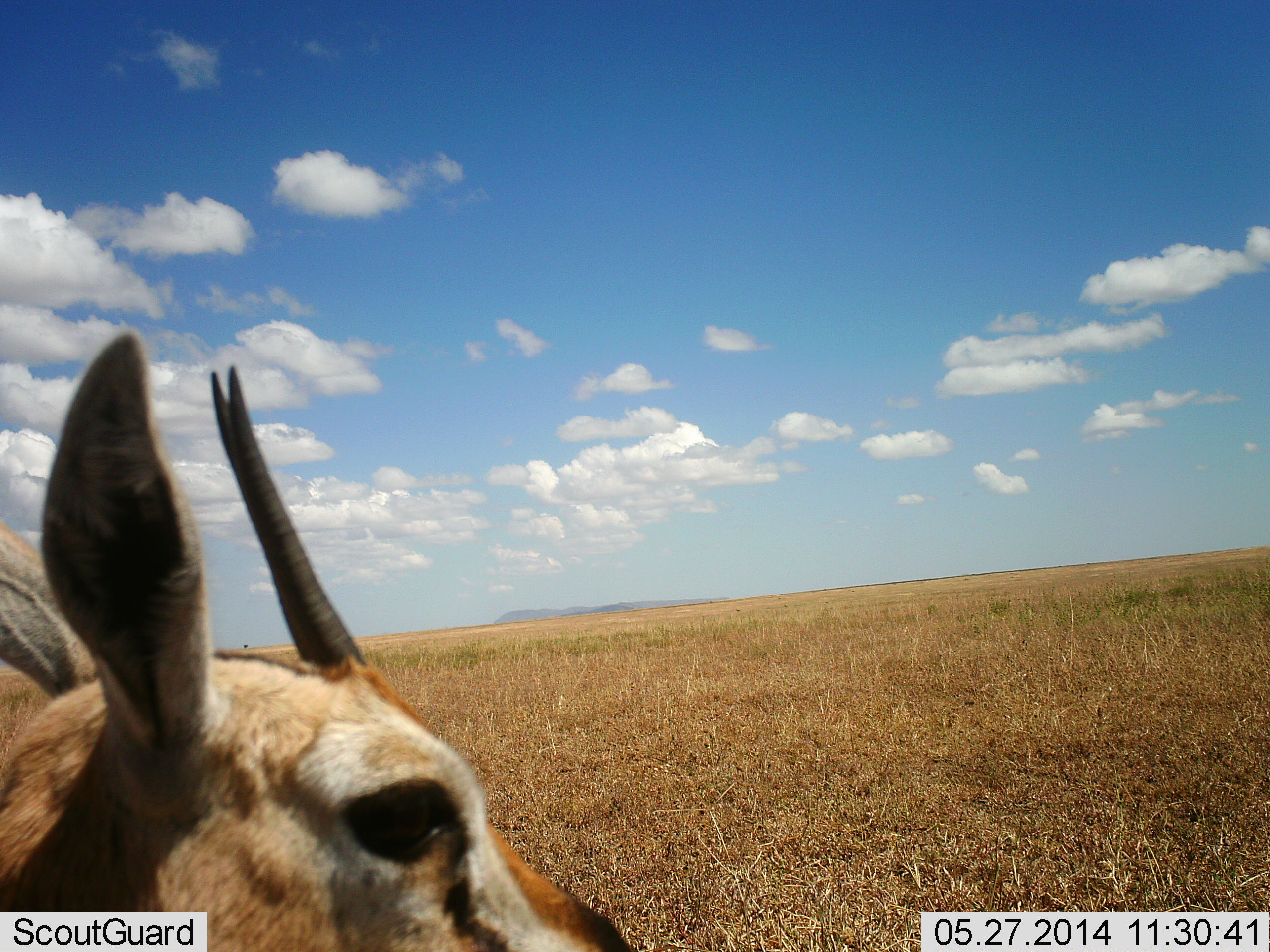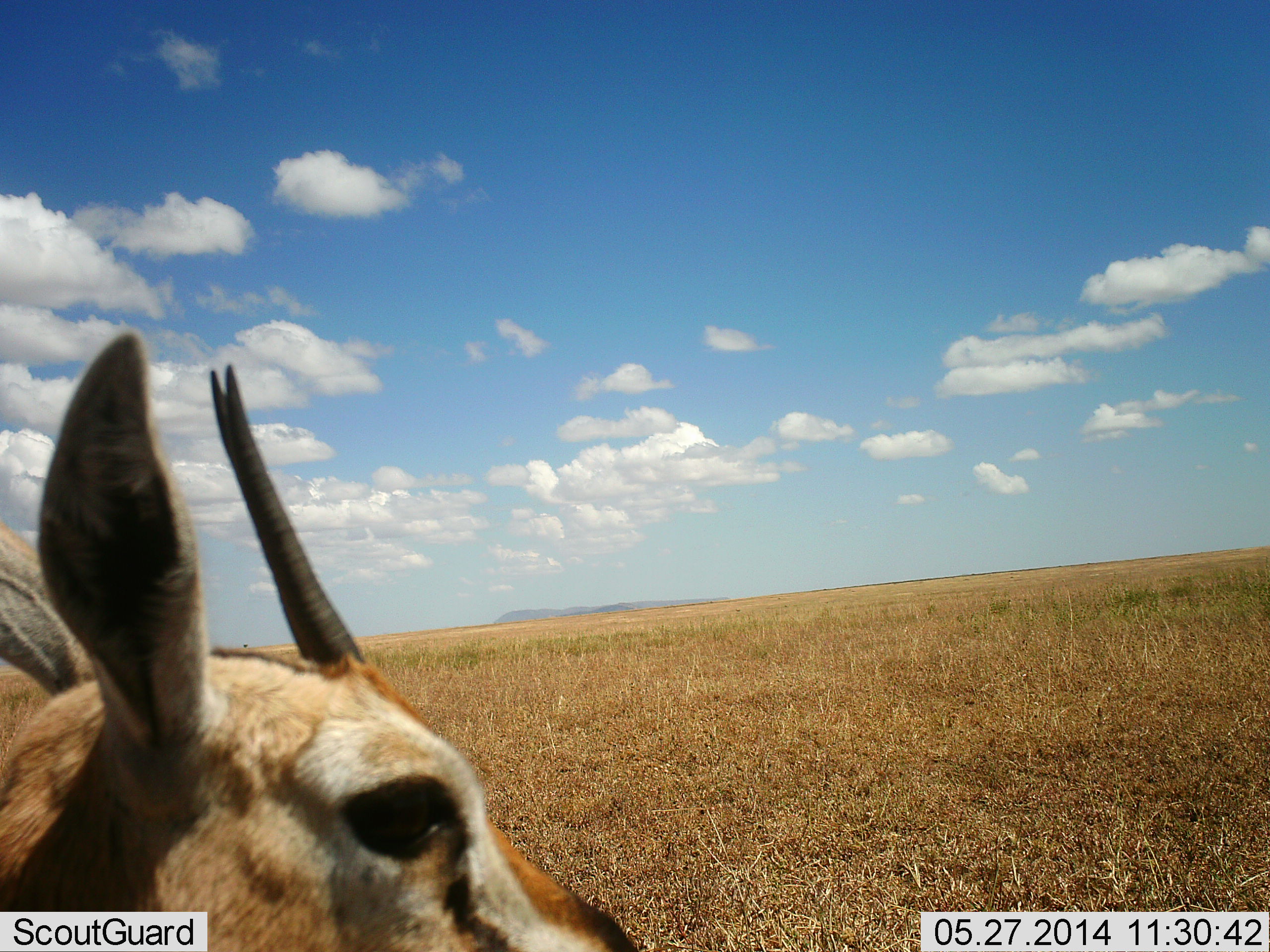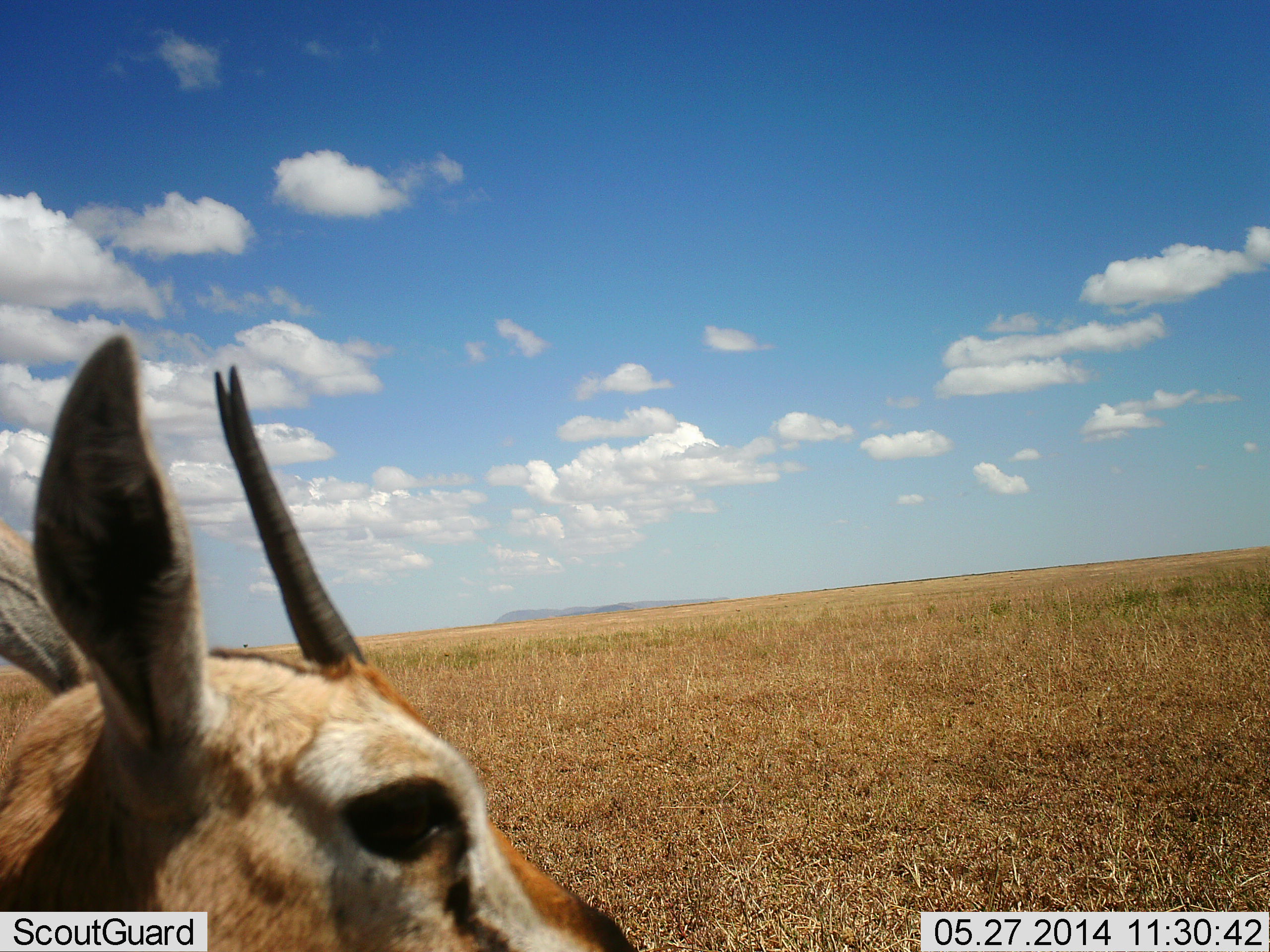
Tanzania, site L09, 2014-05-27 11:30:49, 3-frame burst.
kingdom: Animalia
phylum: Chordata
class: Mammalia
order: Artiodactyla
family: Bovidae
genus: Eudorcas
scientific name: Eudorcas thomsonii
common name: thomson's gazelle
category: gazellethomsons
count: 1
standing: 90%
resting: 10%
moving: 0%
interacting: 0%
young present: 0%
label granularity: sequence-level